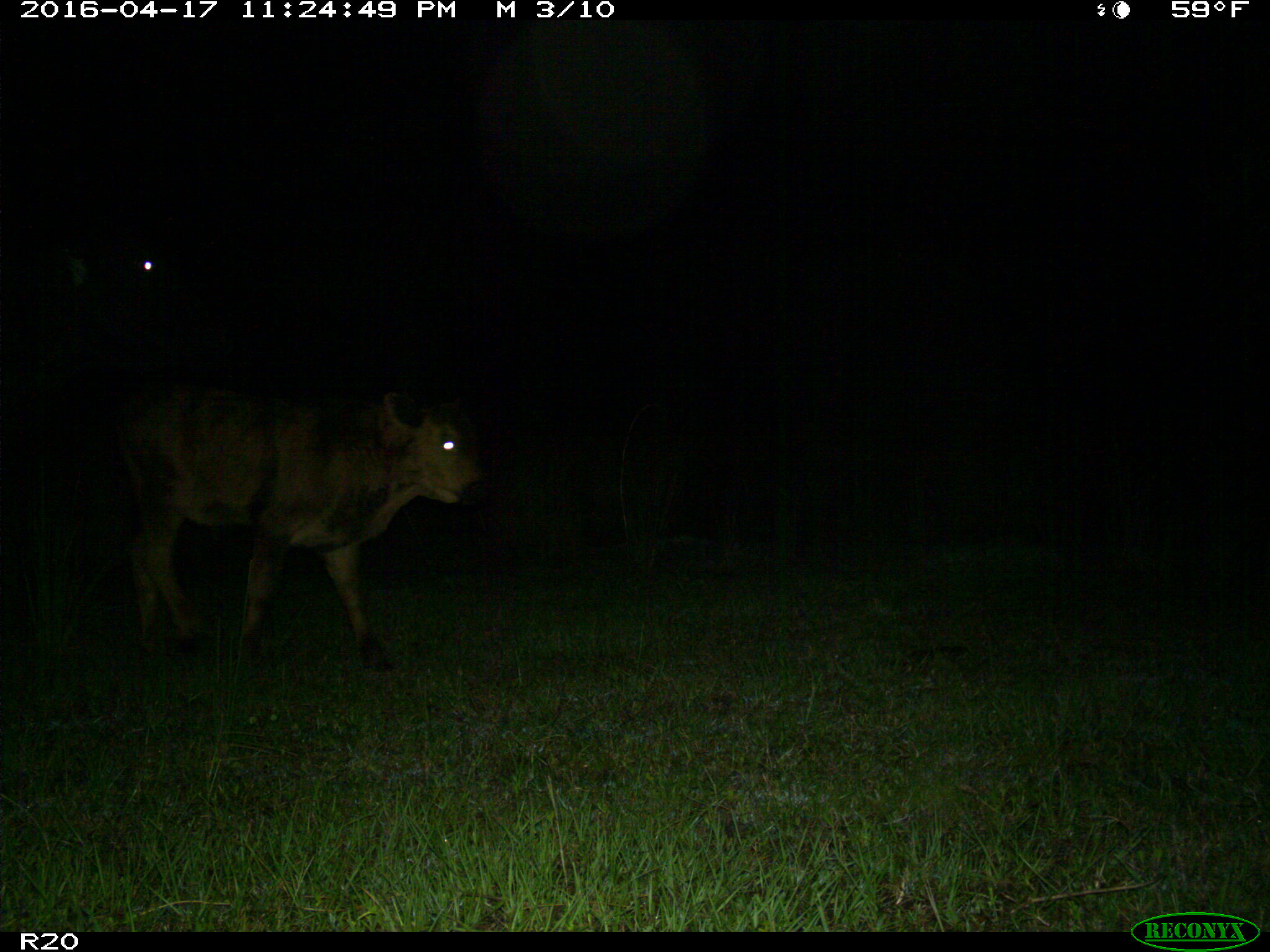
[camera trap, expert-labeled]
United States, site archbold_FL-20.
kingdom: Animalia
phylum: Chordata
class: Mammalia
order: Artiodactyla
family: Bovidae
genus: Bos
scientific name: Bos taurus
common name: domestic cow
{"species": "Bos taurus (domestic cow)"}